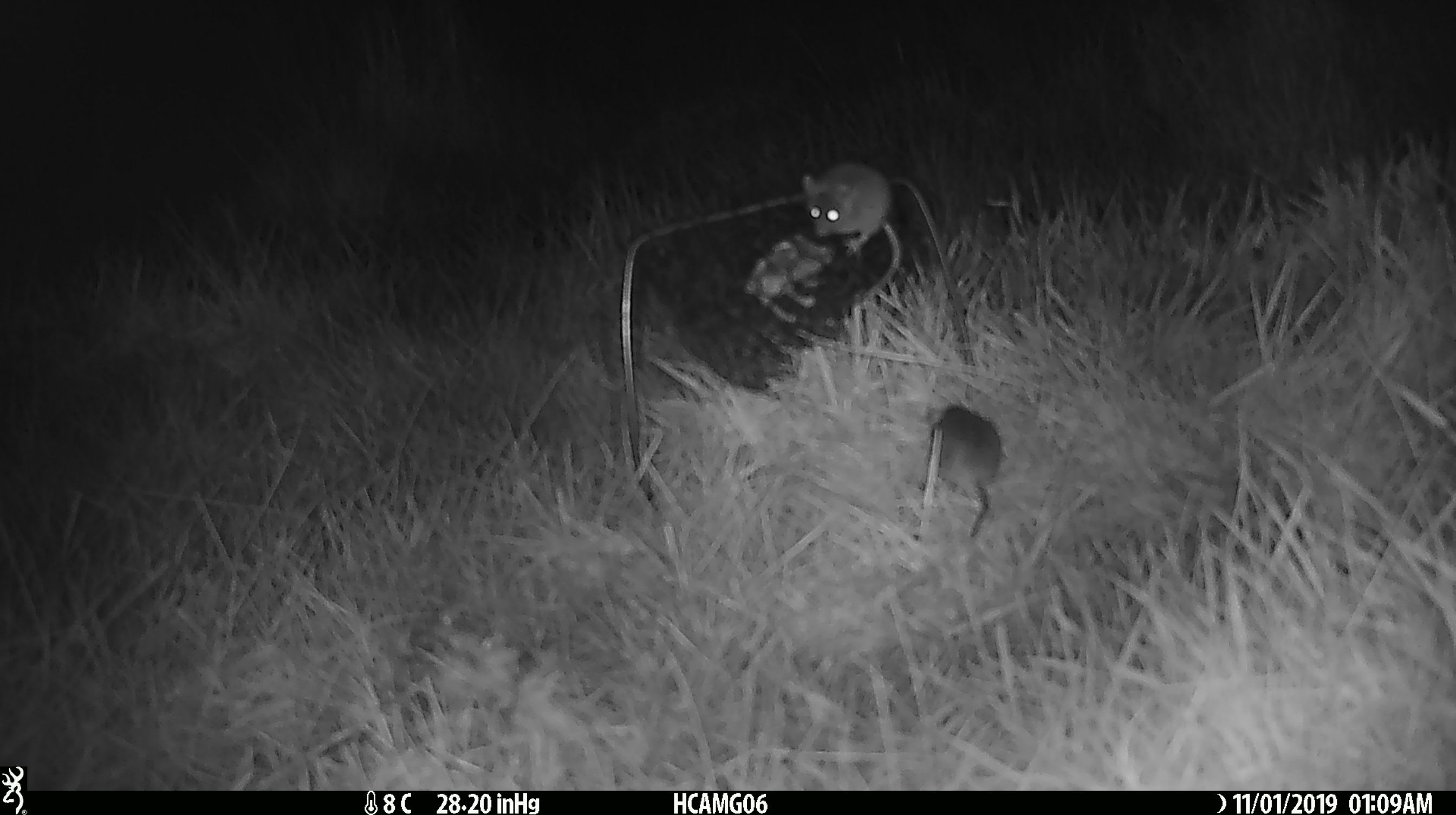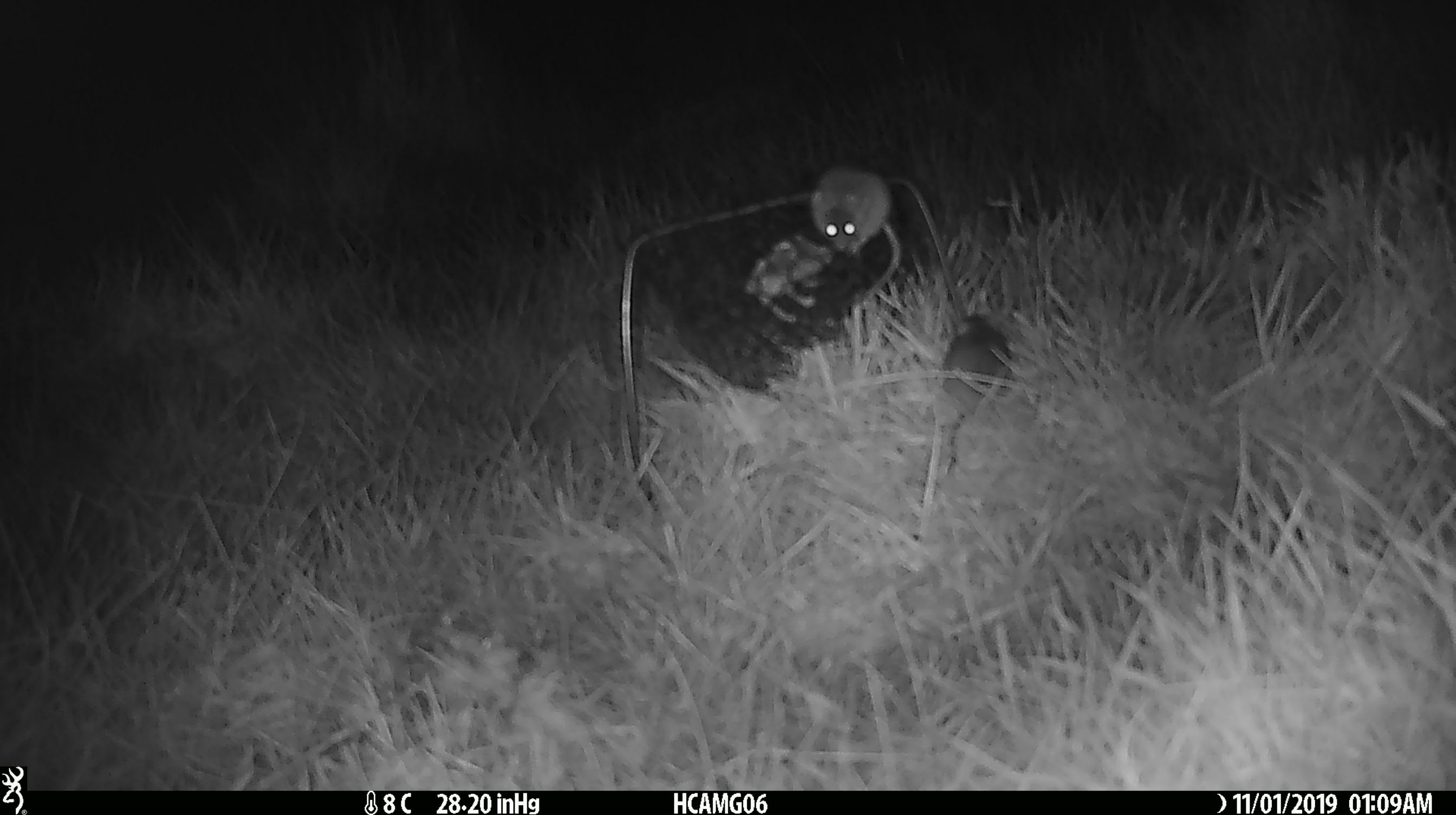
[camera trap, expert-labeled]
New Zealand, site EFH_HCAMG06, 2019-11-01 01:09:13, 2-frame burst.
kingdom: Animalia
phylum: Chordata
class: Mammalia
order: Rodentia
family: Muridae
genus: Mus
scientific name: Mus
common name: mouse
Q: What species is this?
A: Mouse (Mus).